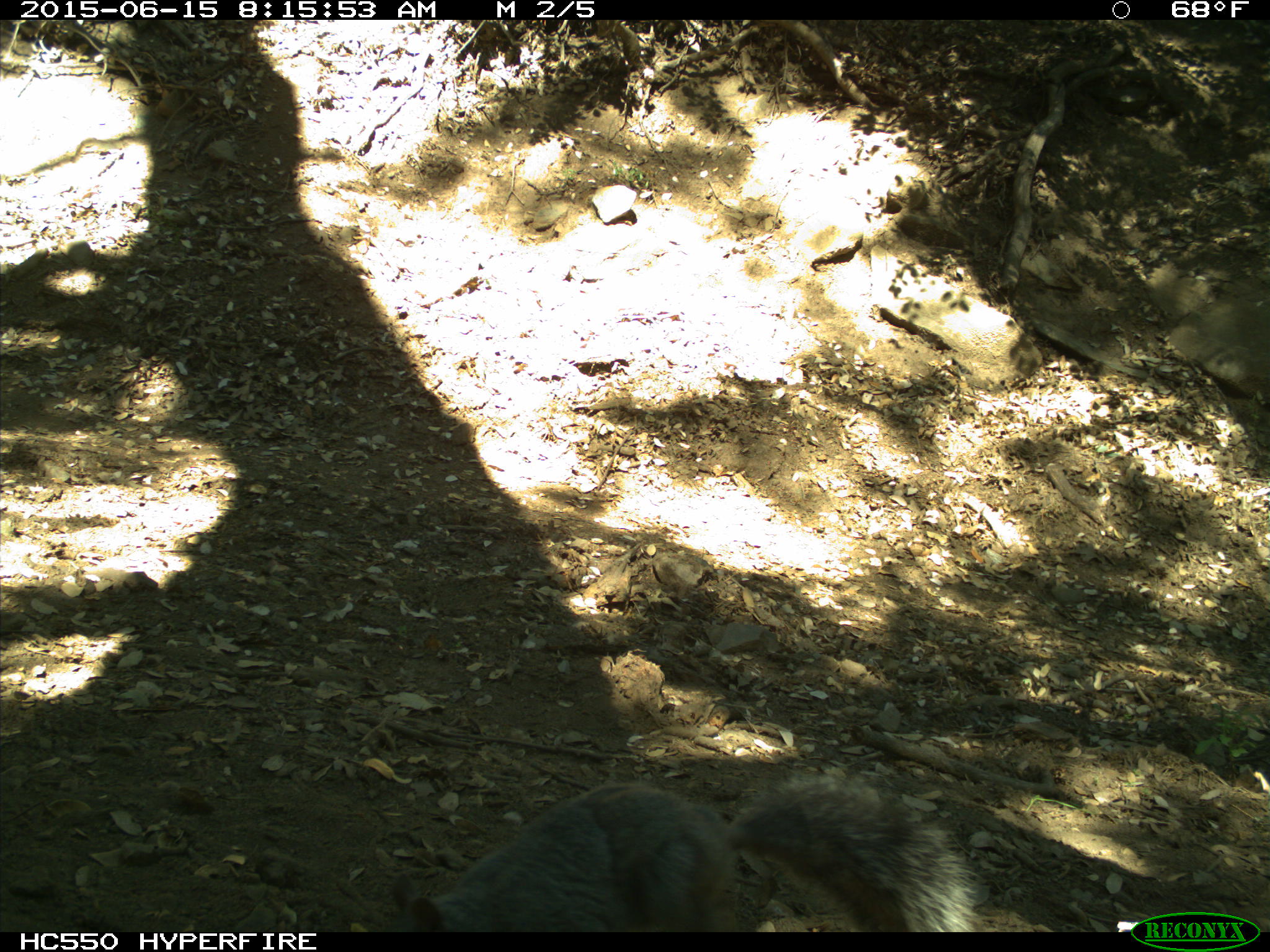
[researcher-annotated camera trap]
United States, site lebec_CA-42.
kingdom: Animalia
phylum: Chordata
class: Mammalia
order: Rodentia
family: Sciuridae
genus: Sciurus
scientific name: Sciurus carolinensis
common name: eastern gray squirrel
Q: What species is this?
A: Sciurus carolinensis (eastern gray squirrel).